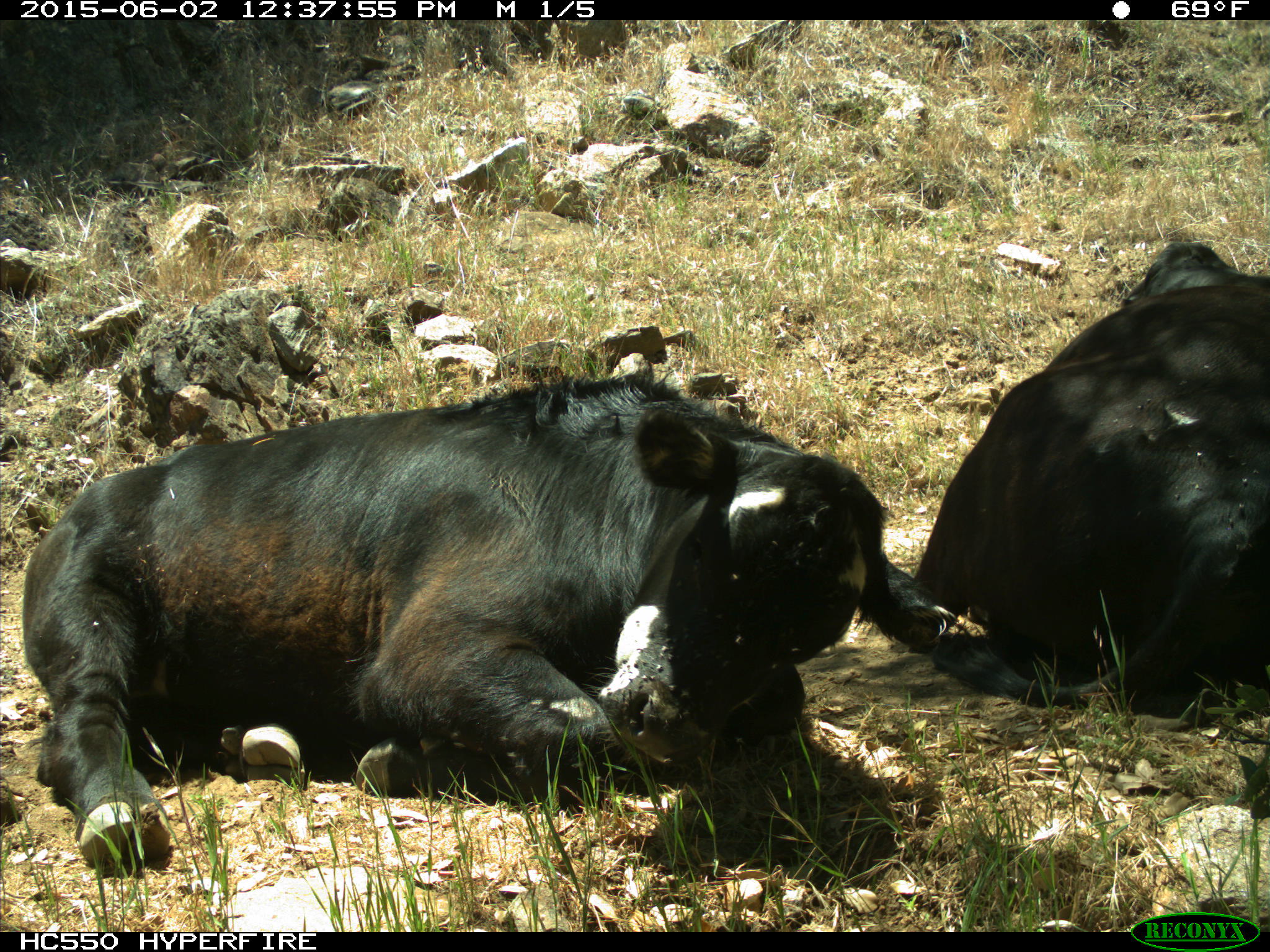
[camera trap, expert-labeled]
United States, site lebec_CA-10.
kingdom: Animalia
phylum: Chordata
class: Mammalia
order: Artiodactyla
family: Bovidae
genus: Bos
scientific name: Bos taurus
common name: domestic cow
Bos taurus (domestic cow).